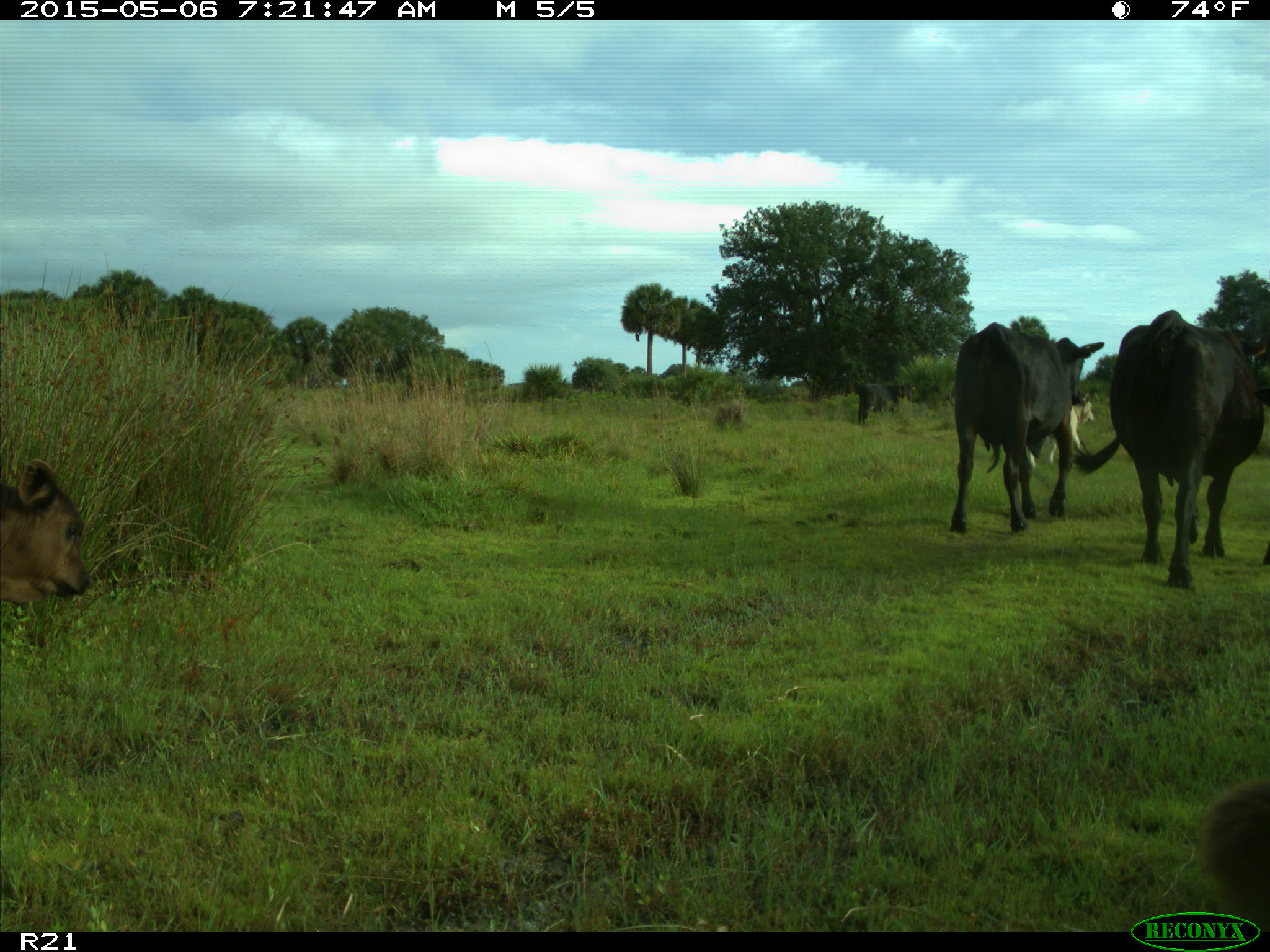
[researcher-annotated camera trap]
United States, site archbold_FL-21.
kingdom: Animalia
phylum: Chordata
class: Mammalia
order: Artiodactyla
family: Bovidae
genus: Bos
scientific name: Bos taurus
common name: domestic cow